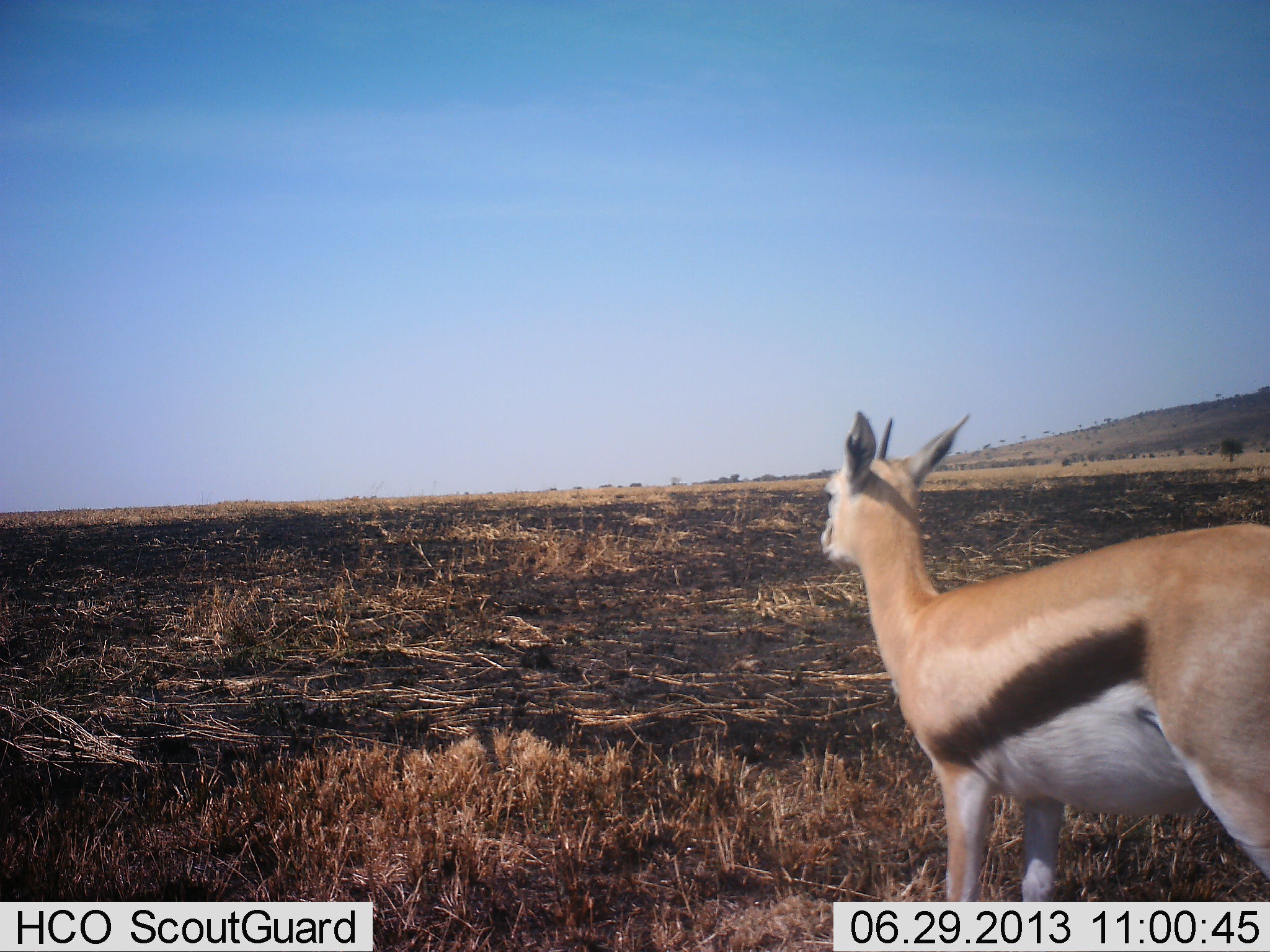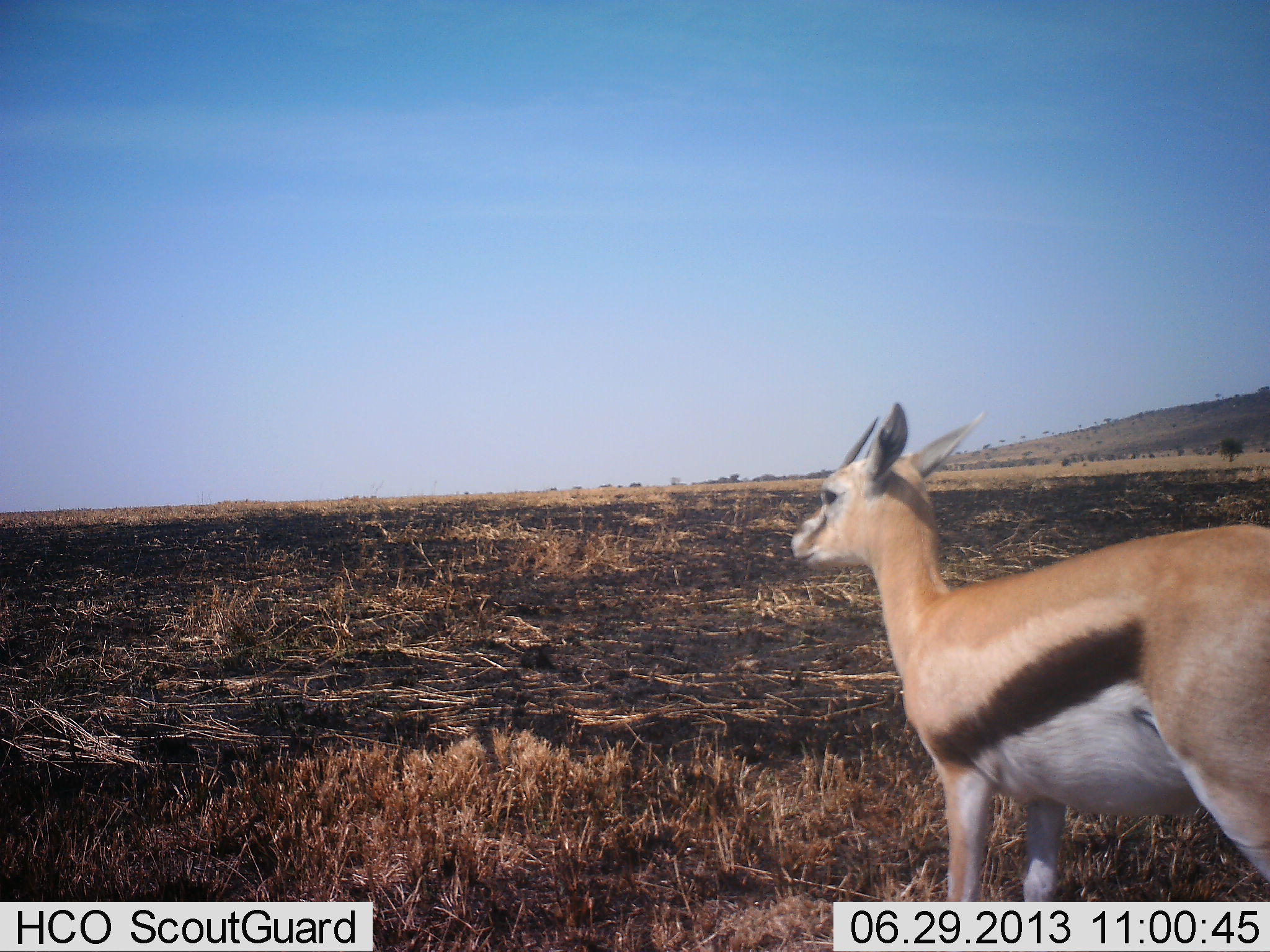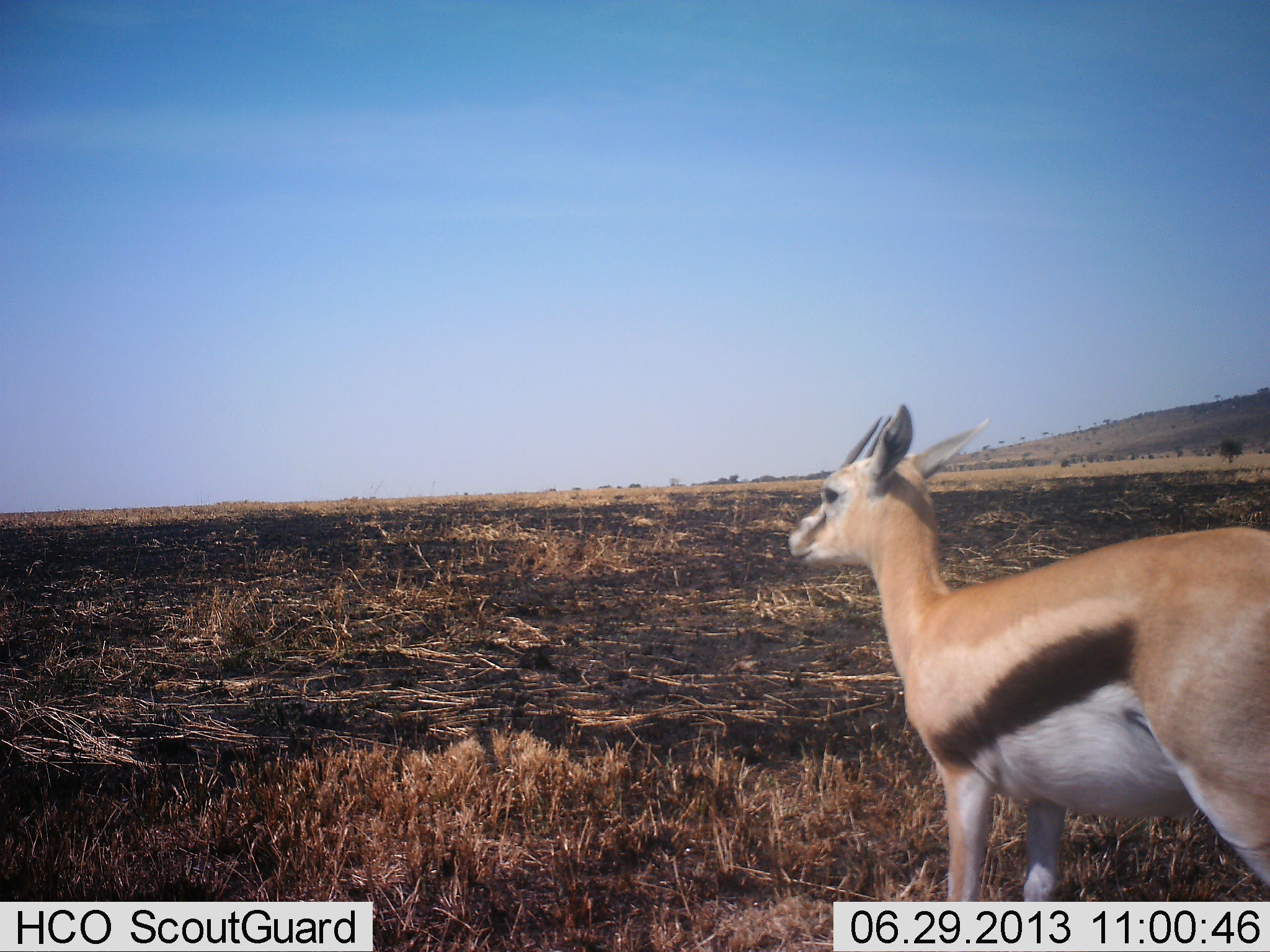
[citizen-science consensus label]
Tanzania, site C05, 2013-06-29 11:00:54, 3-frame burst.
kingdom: Animalia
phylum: Chordata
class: Mammalia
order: Artiodactyla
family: Bovidae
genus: Eudorcas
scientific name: Eudorcas thomsonii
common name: thomson's gazelle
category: gazellethomsons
Gazellethomsons (thomson's gazelle) (Eudorcas thomsonii), count 1. Behavior (volunteer vote fractions): standing 94%, resting 3%, moving 3%, interacting 0%. Young present (vote fraction): 0%. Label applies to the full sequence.